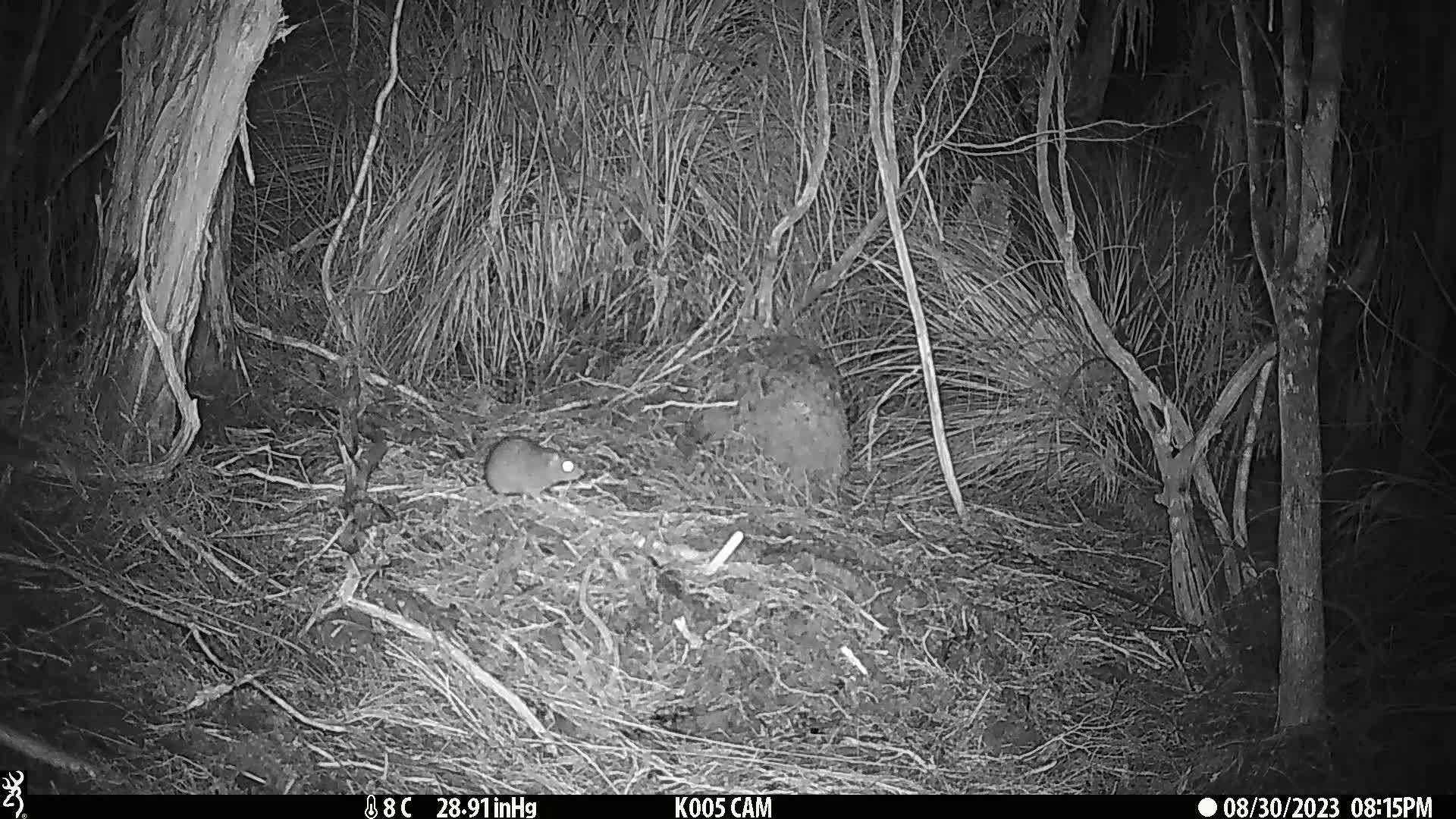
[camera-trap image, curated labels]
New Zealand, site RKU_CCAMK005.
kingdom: Animalia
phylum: Chordata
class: Mammalia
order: Rodentia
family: Muridae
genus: Rattus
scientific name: Rattus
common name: rat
Rat (Rattus).